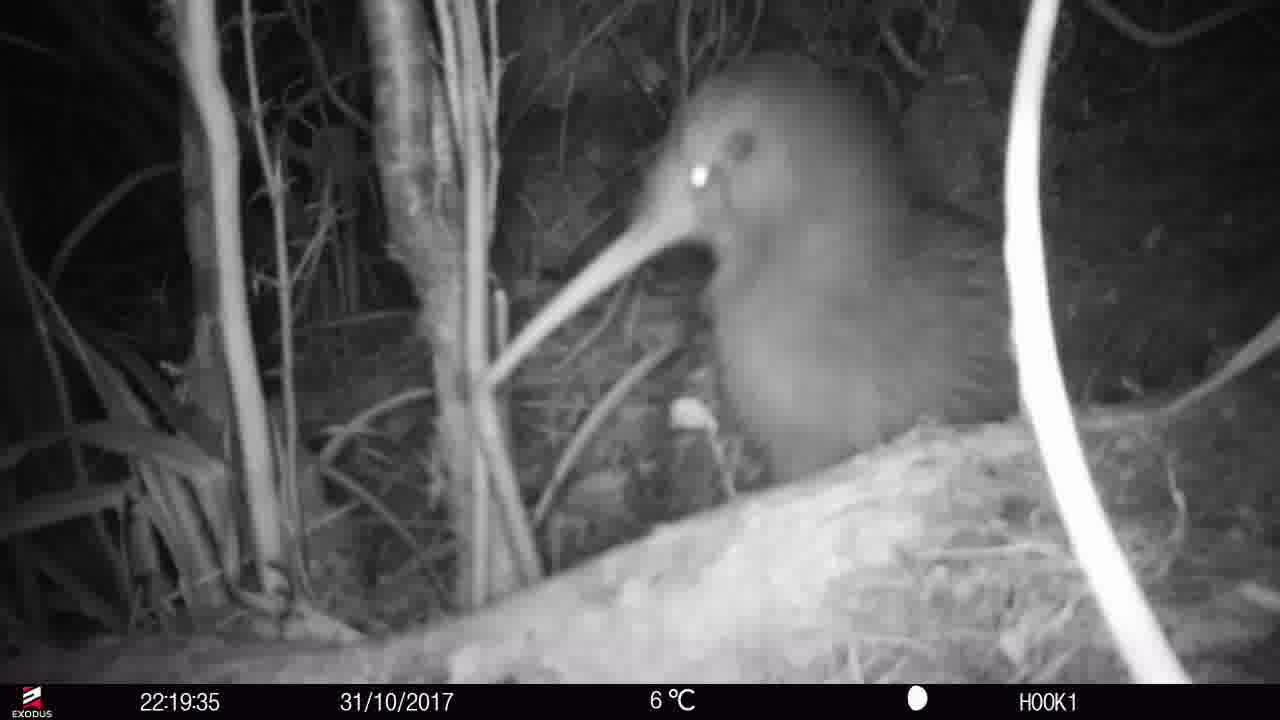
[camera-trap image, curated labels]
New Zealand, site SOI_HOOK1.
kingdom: Animalia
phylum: Chordata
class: Aves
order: Apterygiformes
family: Apterygidae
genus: Apteryx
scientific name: Apteryx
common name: kiwi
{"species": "kiwi (Apteryx)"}